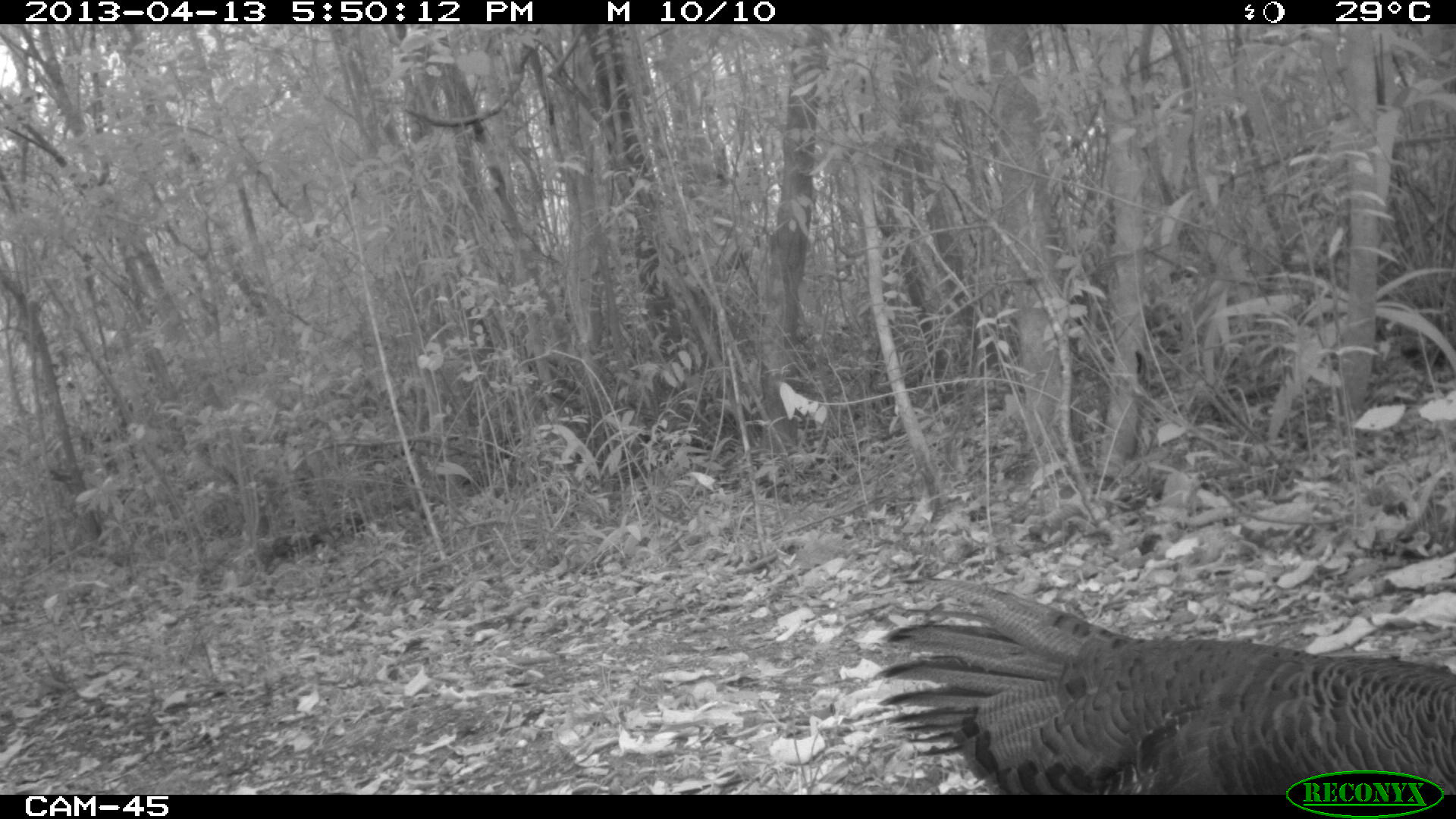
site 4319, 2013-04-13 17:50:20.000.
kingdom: Animalia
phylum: Chordata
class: Aves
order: Galliformes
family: Phasianidae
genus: Meleagris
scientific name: Meleagris ocellata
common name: ocellated turkey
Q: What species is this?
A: Meleagris ocellata (ocellated turkey).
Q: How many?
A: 3.